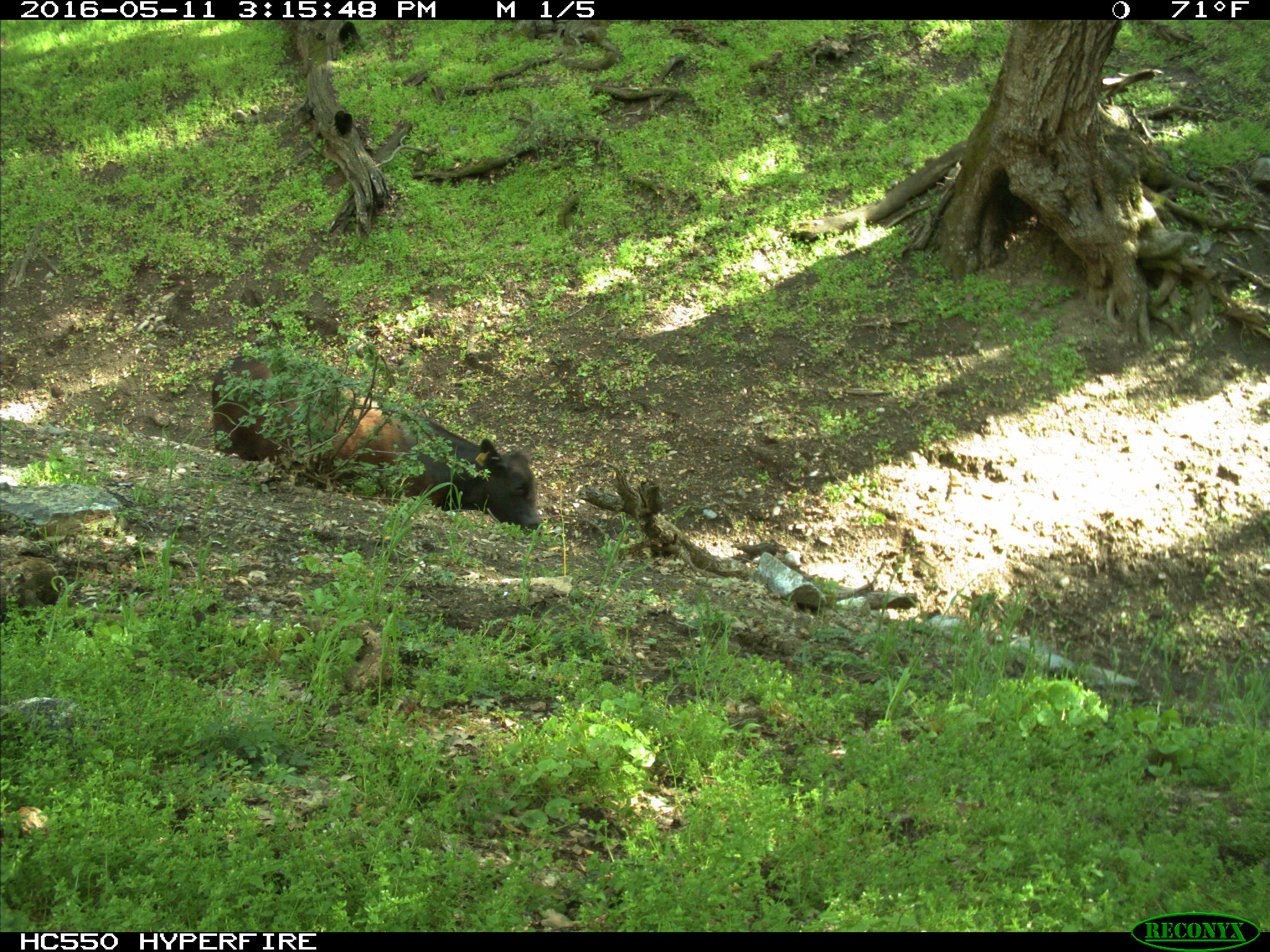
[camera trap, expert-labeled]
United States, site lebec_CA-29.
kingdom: Animalia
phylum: Chordata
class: Mammalia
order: Artiodactyla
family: Bovidae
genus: Bos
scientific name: Bos taurus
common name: domestic cow